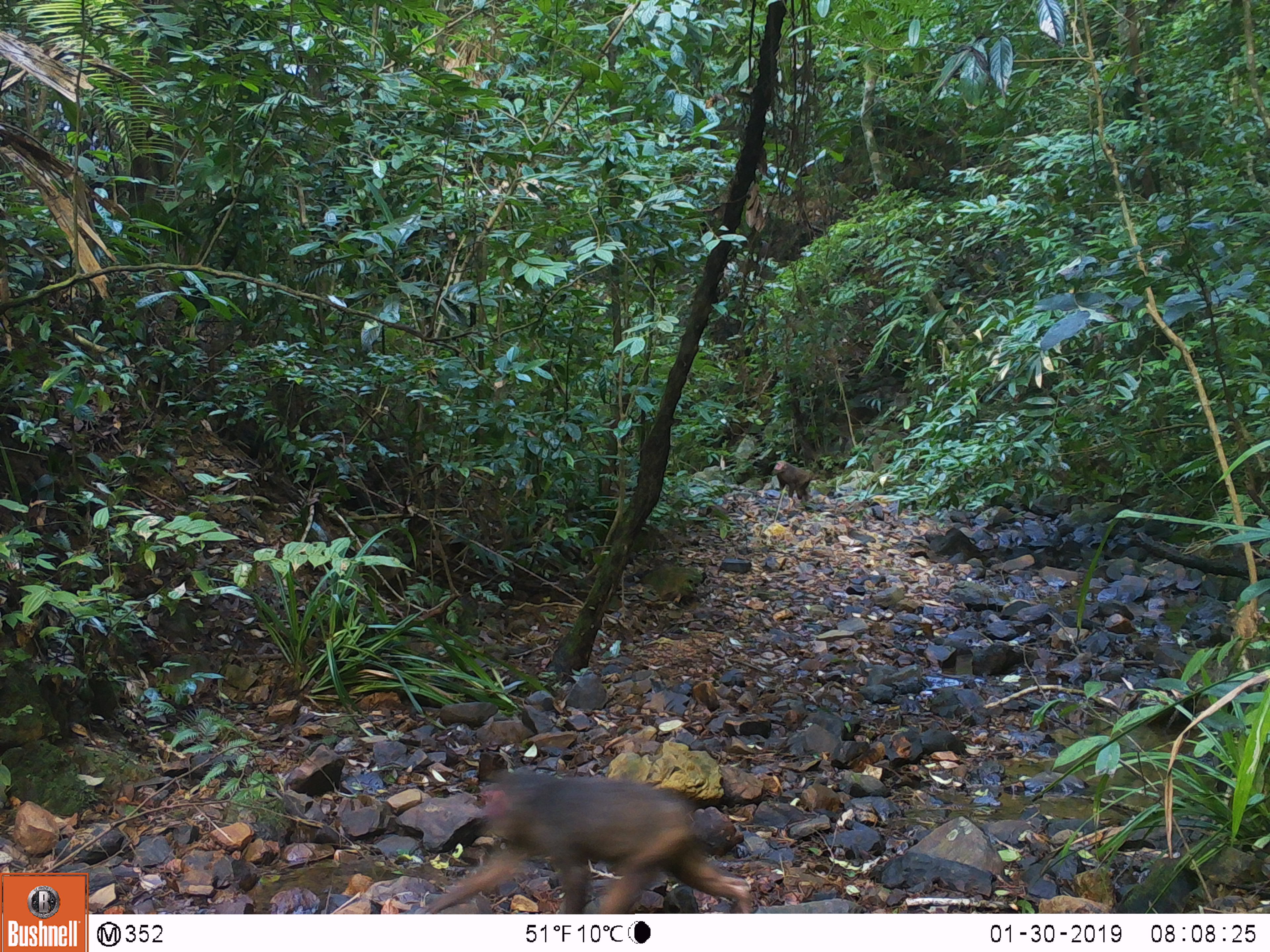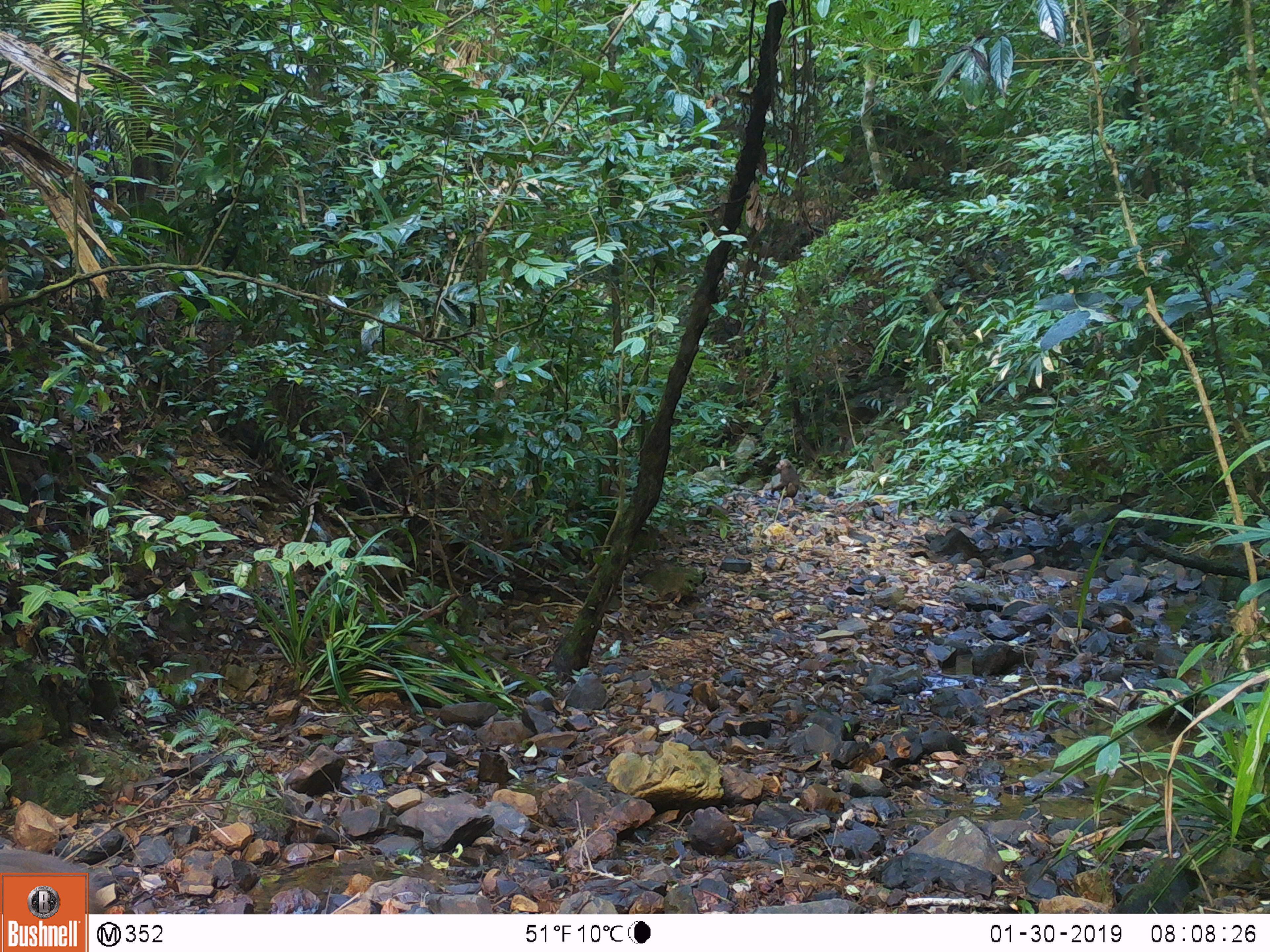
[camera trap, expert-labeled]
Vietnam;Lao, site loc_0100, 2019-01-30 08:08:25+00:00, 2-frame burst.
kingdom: Animalia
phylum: Chordata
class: Mammalia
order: Primates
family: Cercopithecidae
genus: Macaca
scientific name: Macaca arctoides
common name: stump-tailed macaque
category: stump tailed macaque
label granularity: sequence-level